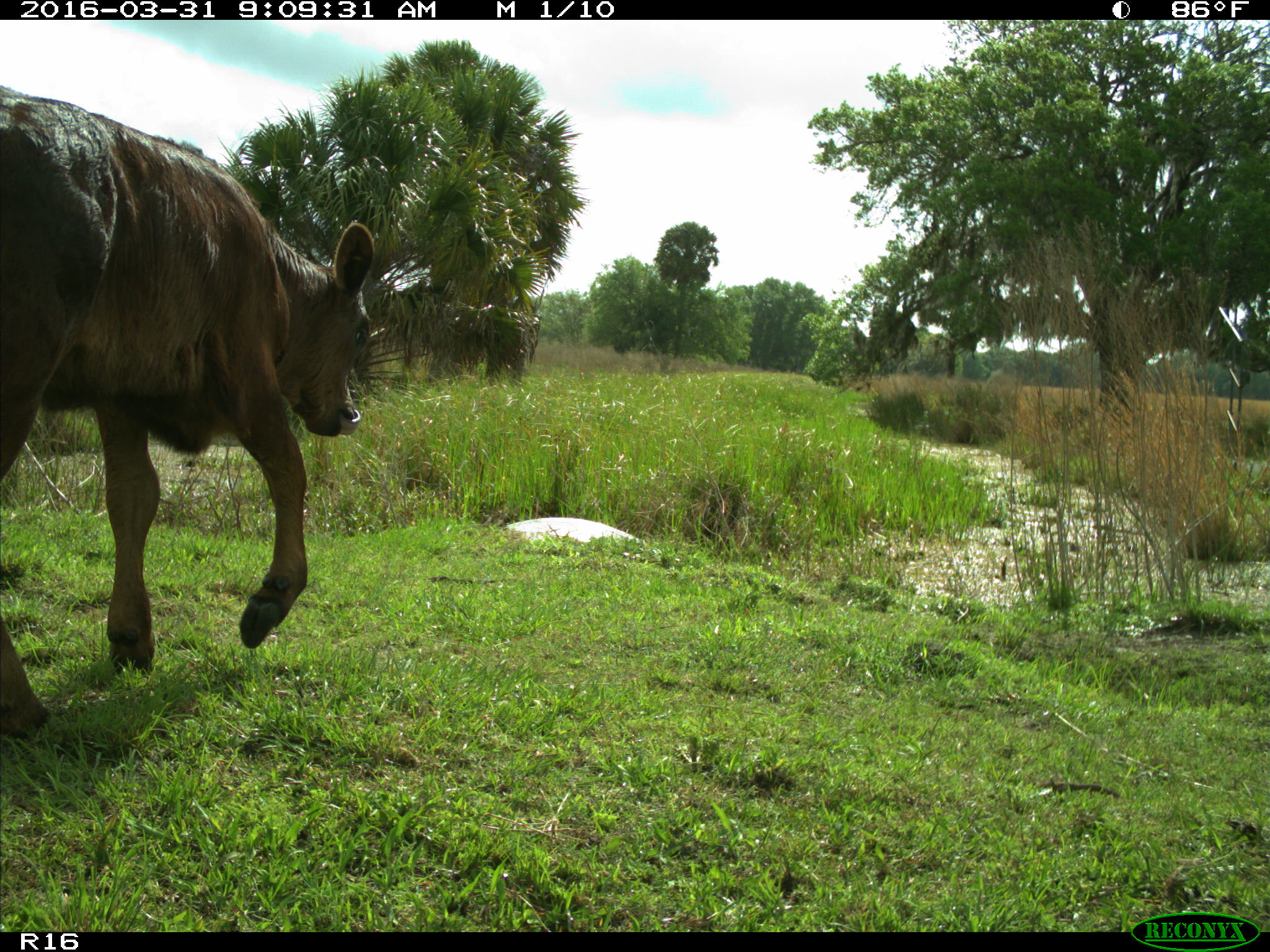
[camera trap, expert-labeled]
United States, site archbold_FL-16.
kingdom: Animalia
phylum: Chordata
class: Mammalia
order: Artiodactyla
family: Bovidae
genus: Bos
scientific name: Bos taurus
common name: domestic cow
Bos taurus (domestic cow).